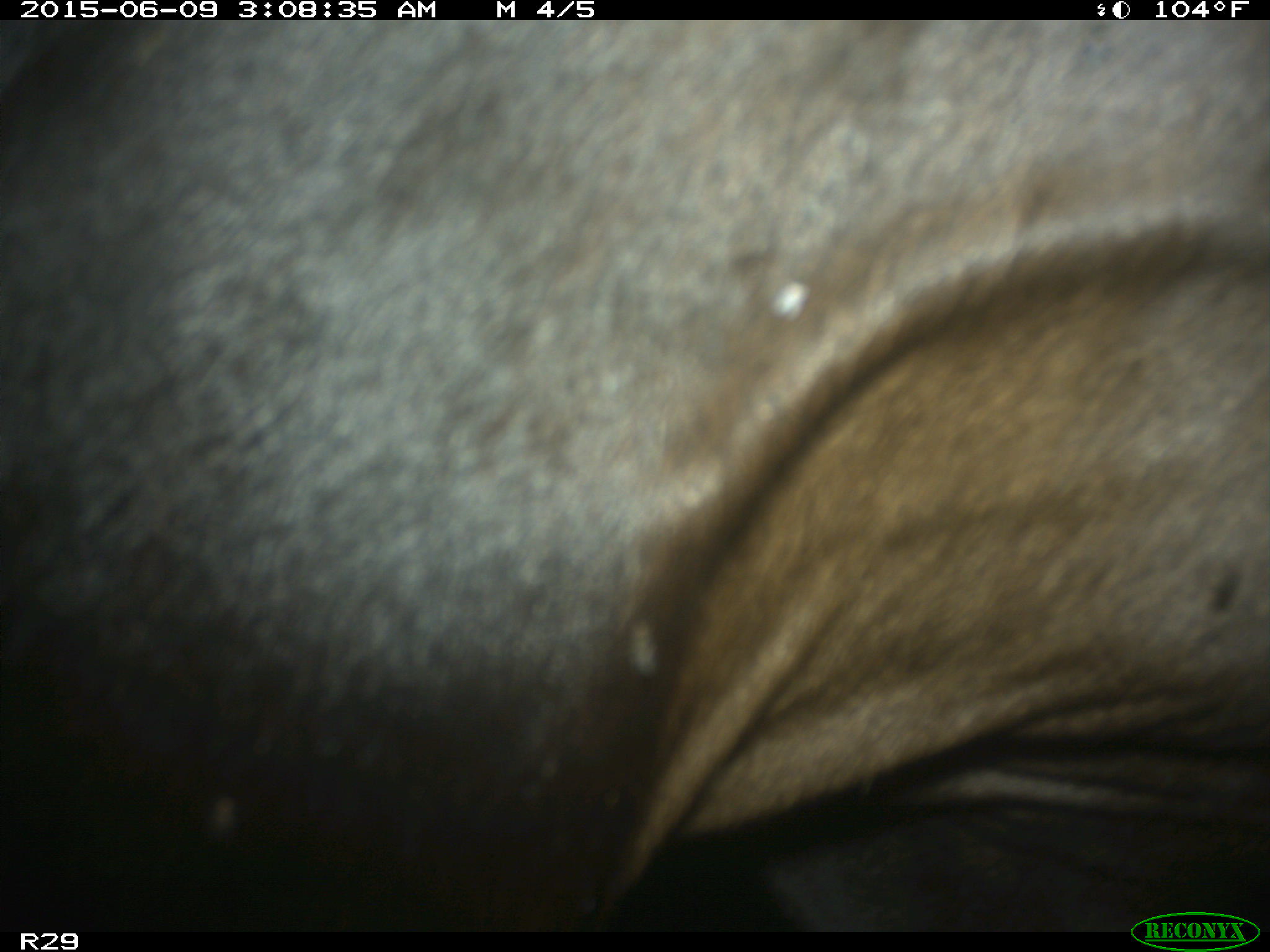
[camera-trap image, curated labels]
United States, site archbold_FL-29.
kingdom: Animalia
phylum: Chordata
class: Mammalia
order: Artiodactyla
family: Bovidae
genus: Bos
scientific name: Bos taurus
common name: domestic cow